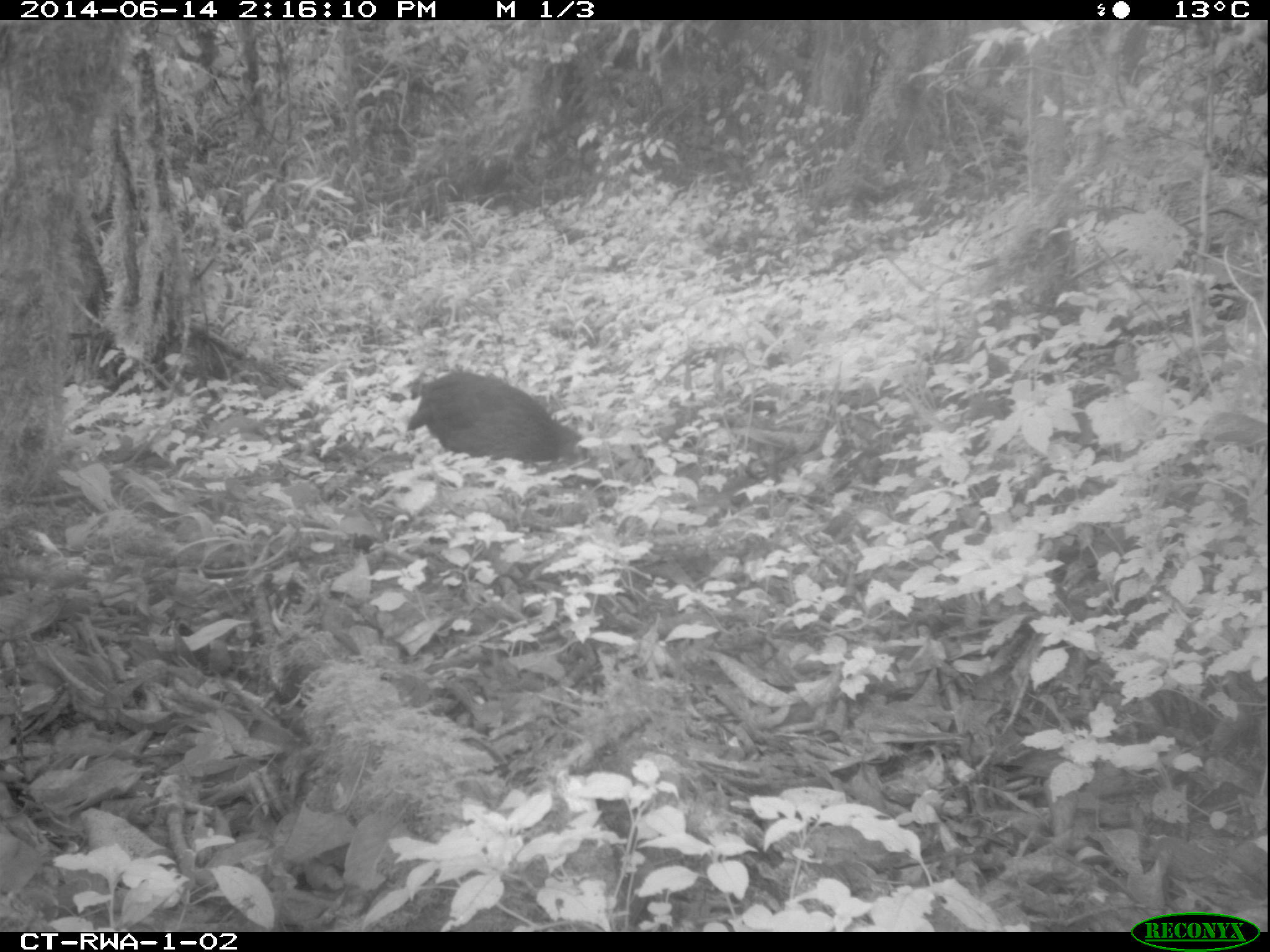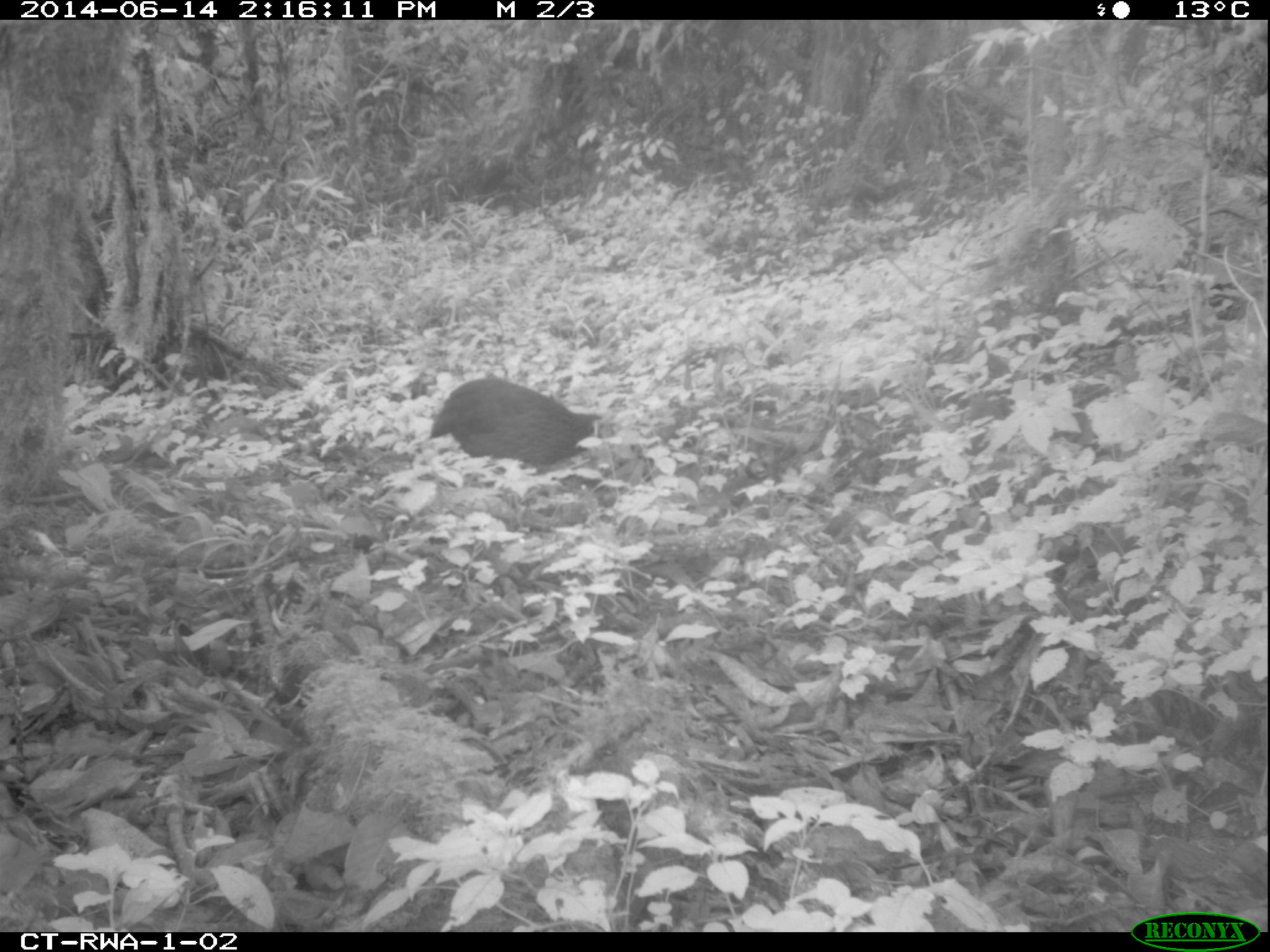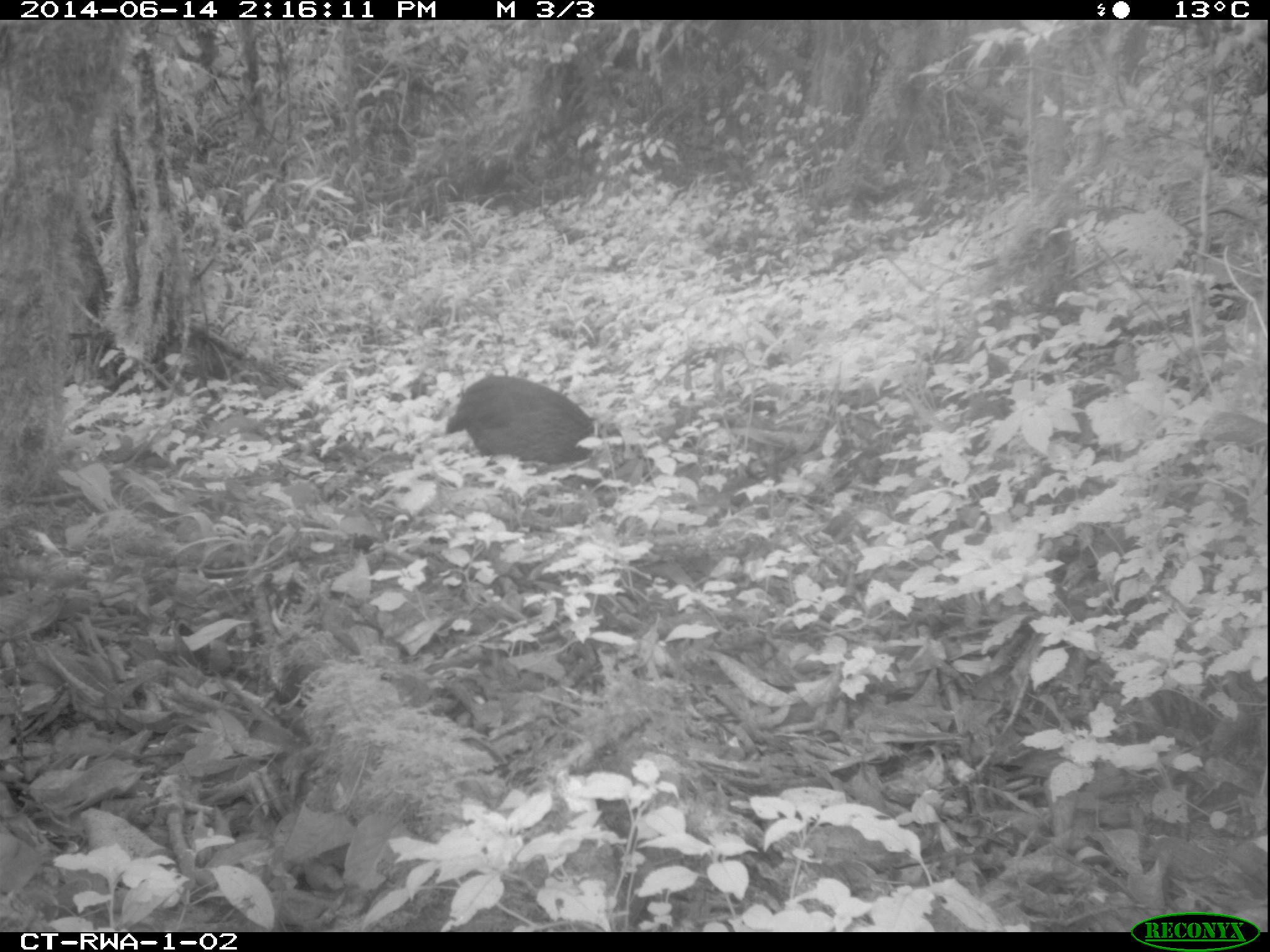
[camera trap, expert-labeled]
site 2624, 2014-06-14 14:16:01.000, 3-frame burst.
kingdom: Animalia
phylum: Chordata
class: Aves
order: Galliformes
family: Phasianidae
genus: Pternistis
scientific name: Pternistis nobilis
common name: handsome francolin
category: francolinus nobilis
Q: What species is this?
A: Francolinus nobilis (handsome francolin) (Pternistis nobilis).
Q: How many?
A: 1.